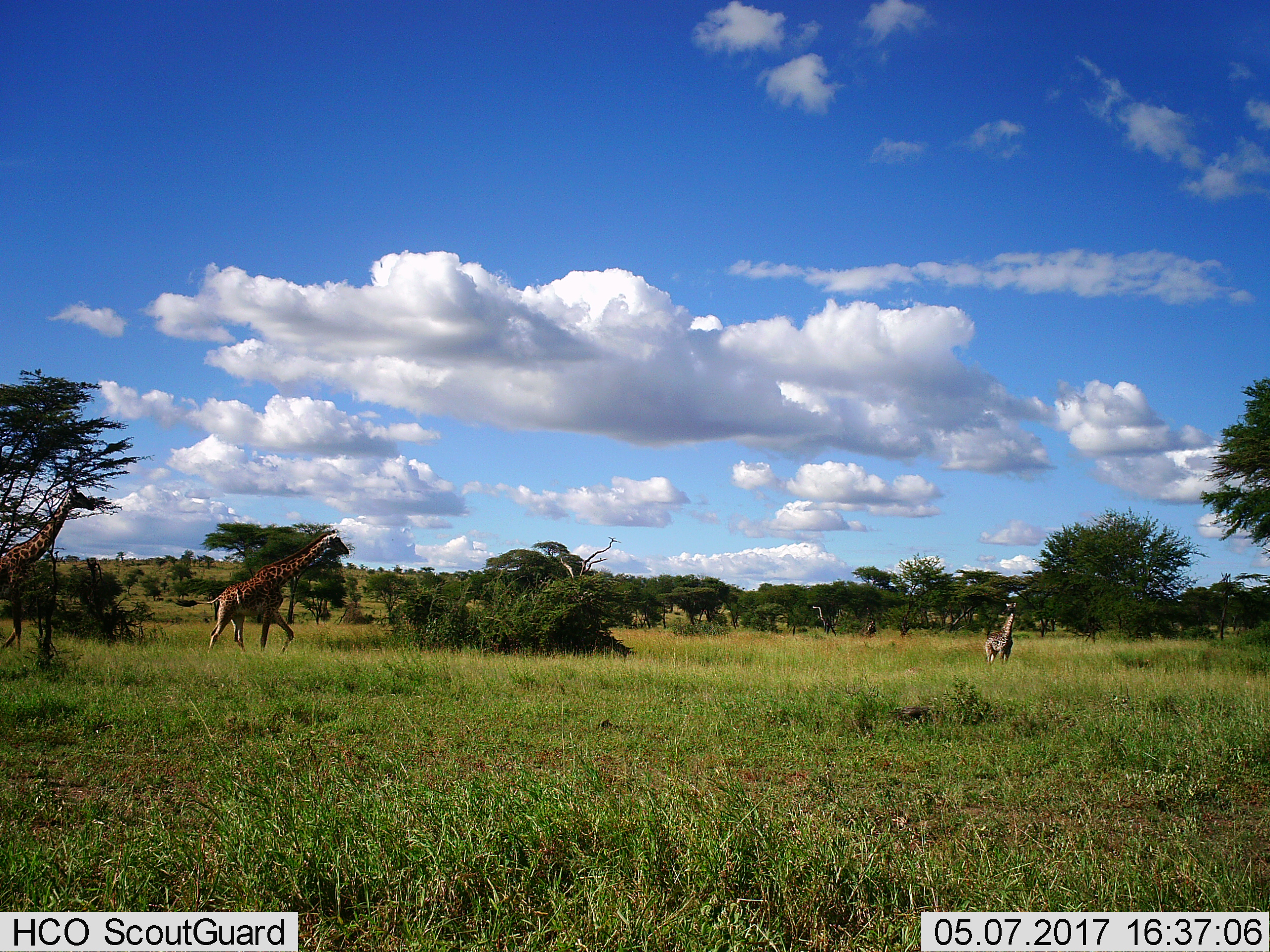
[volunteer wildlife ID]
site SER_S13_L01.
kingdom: Animalia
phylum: Chordata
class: Mammalia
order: Artiodactyla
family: Giraffidae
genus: Giraffa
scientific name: Giraffa camelopardalis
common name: giraffe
Giraffe (Giraffa camelopardalis), count 3. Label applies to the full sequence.